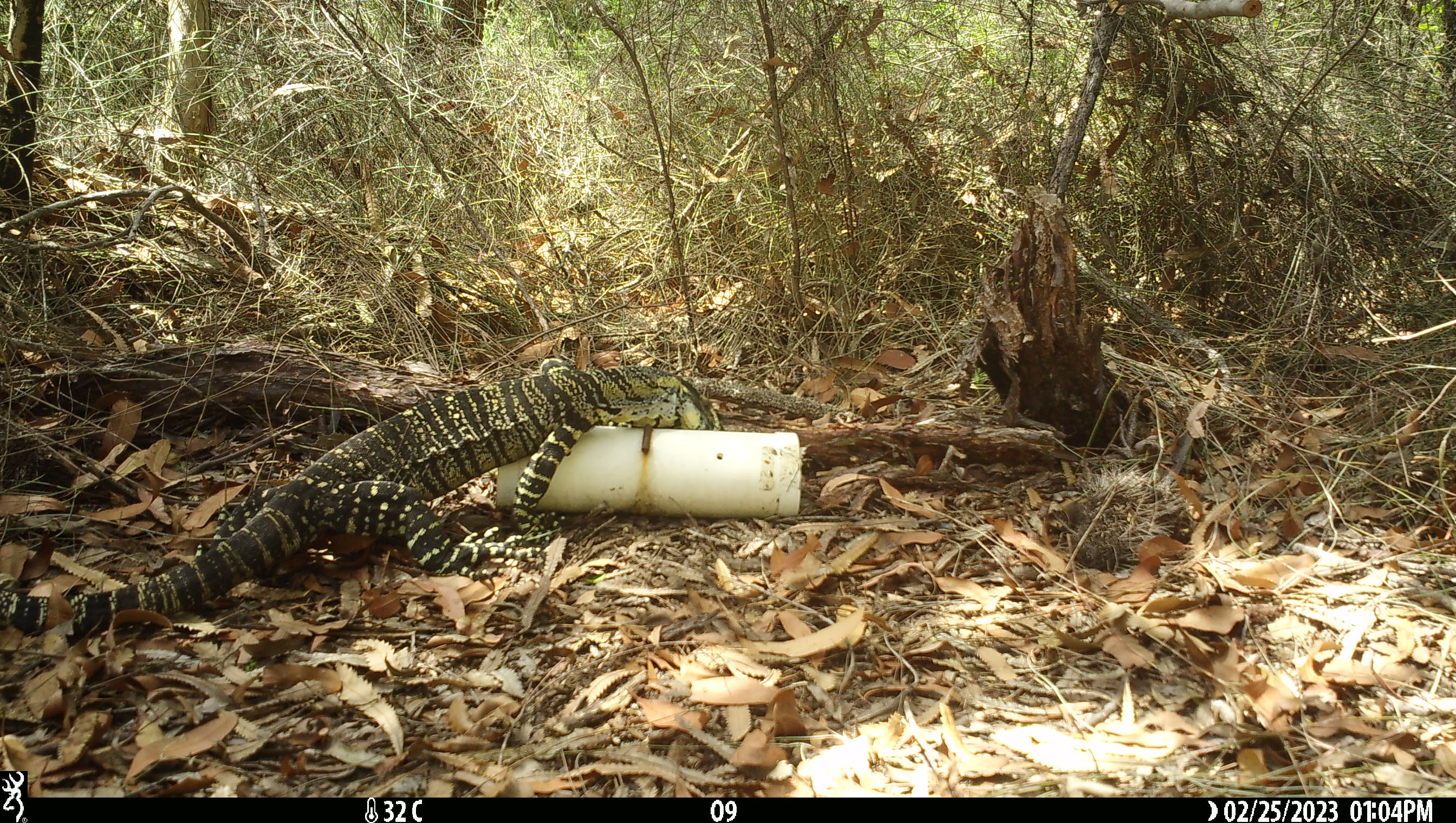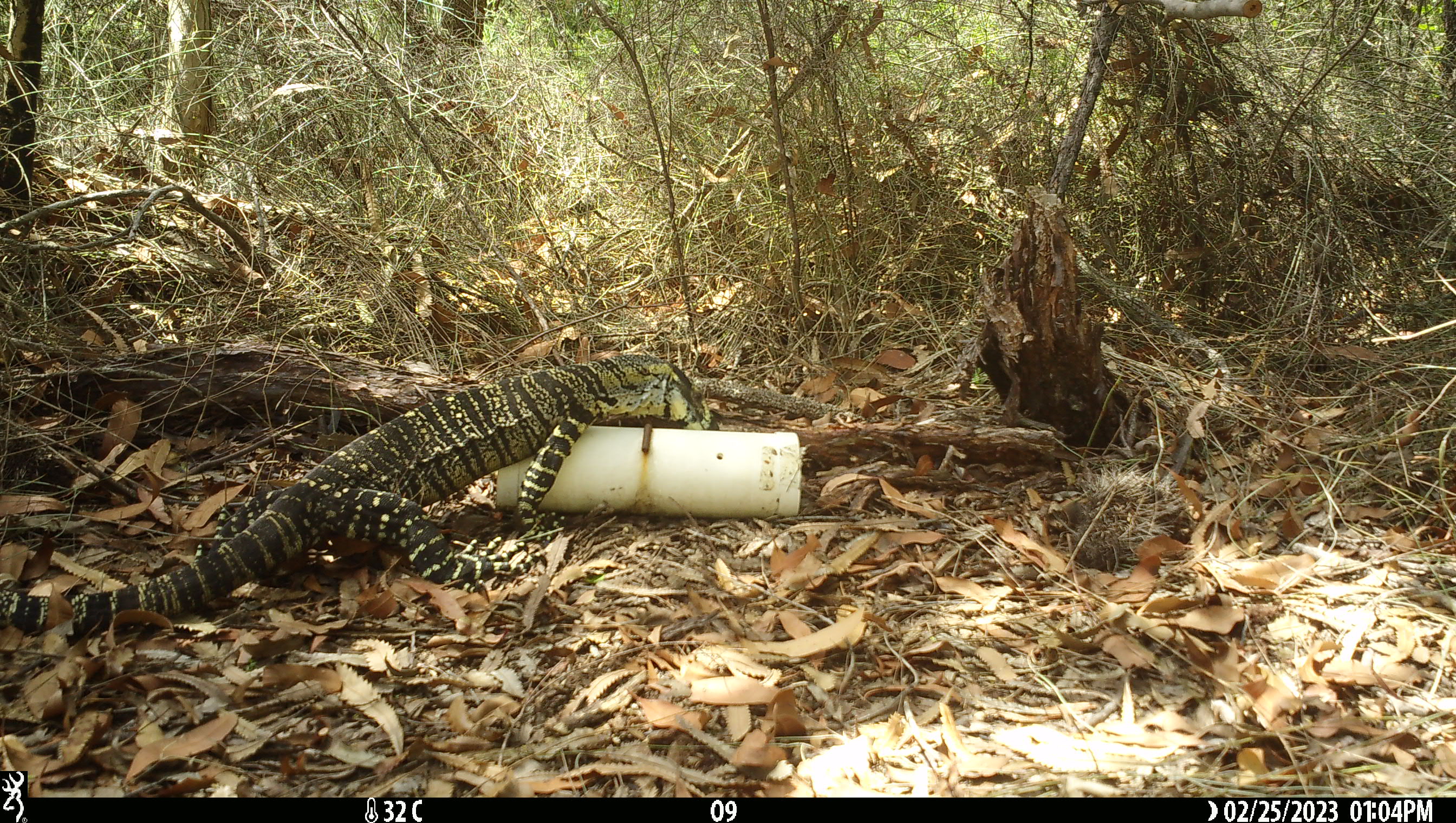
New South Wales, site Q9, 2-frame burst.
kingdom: Animalia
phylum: Chordata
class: Reptilia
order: Squamata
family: Varanidae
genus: Varanus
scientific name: Varanus varius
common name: lace monitor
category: goanna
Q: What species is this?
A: Goanna (lace monitor) (Varanus varius).